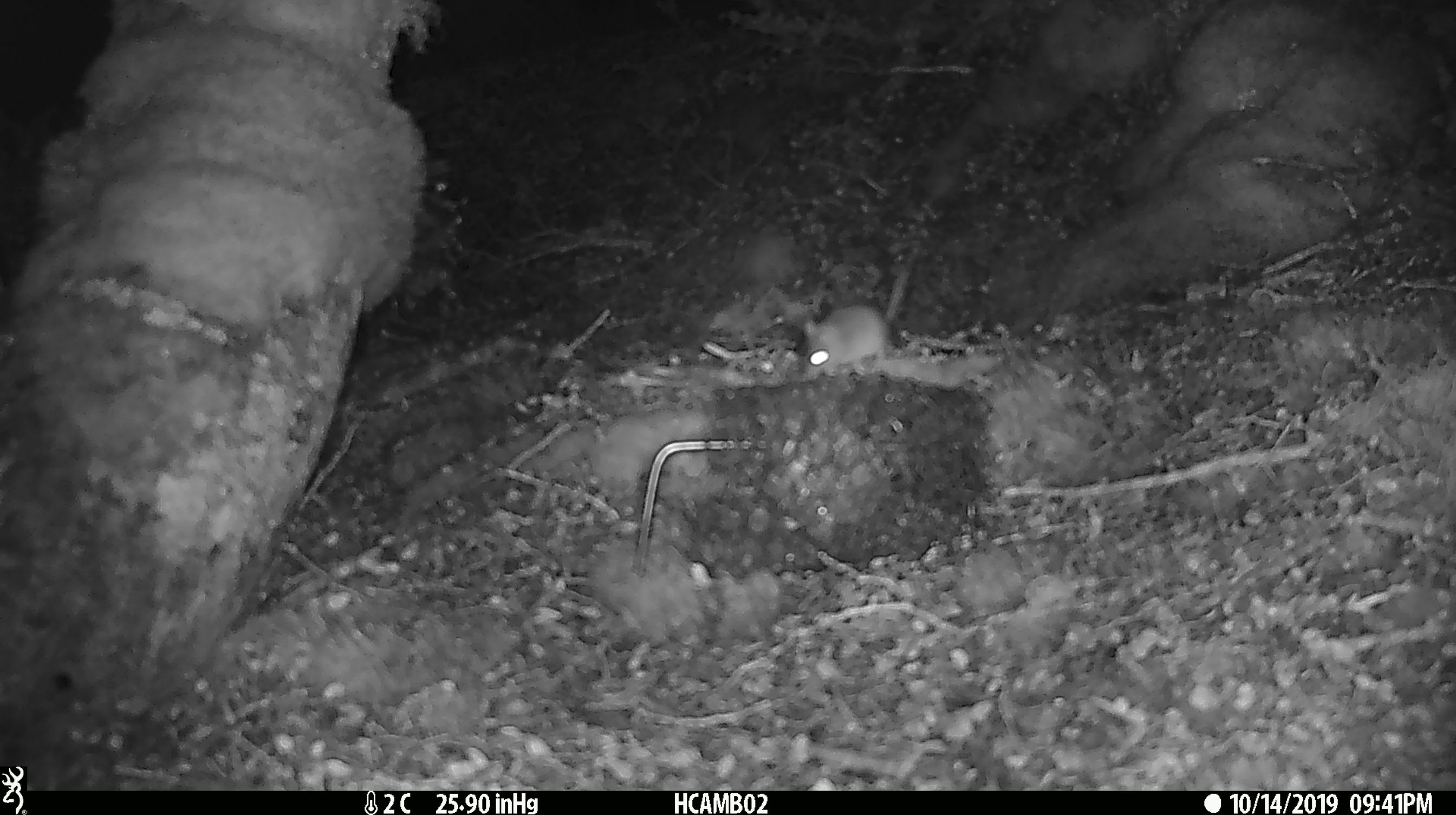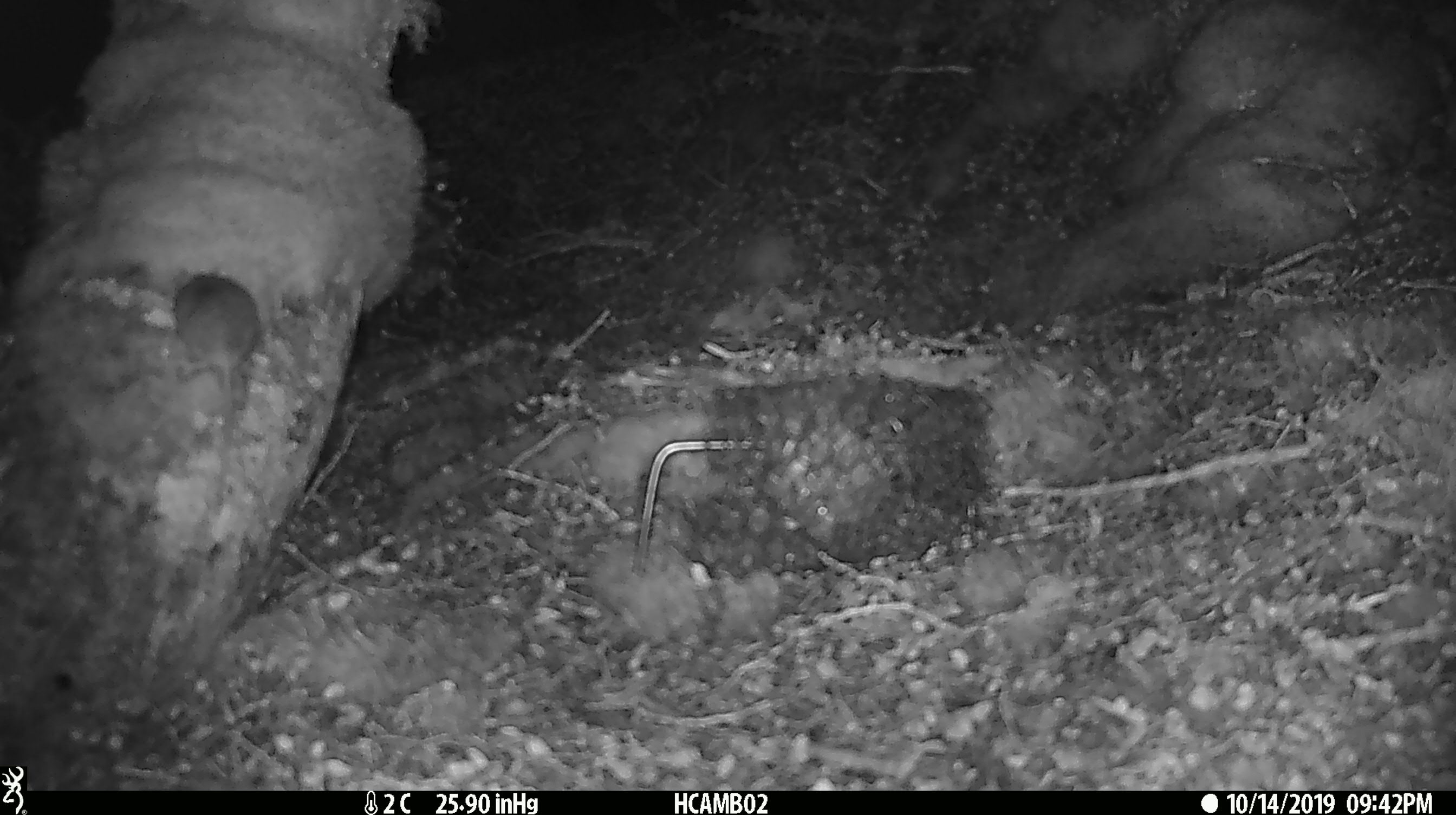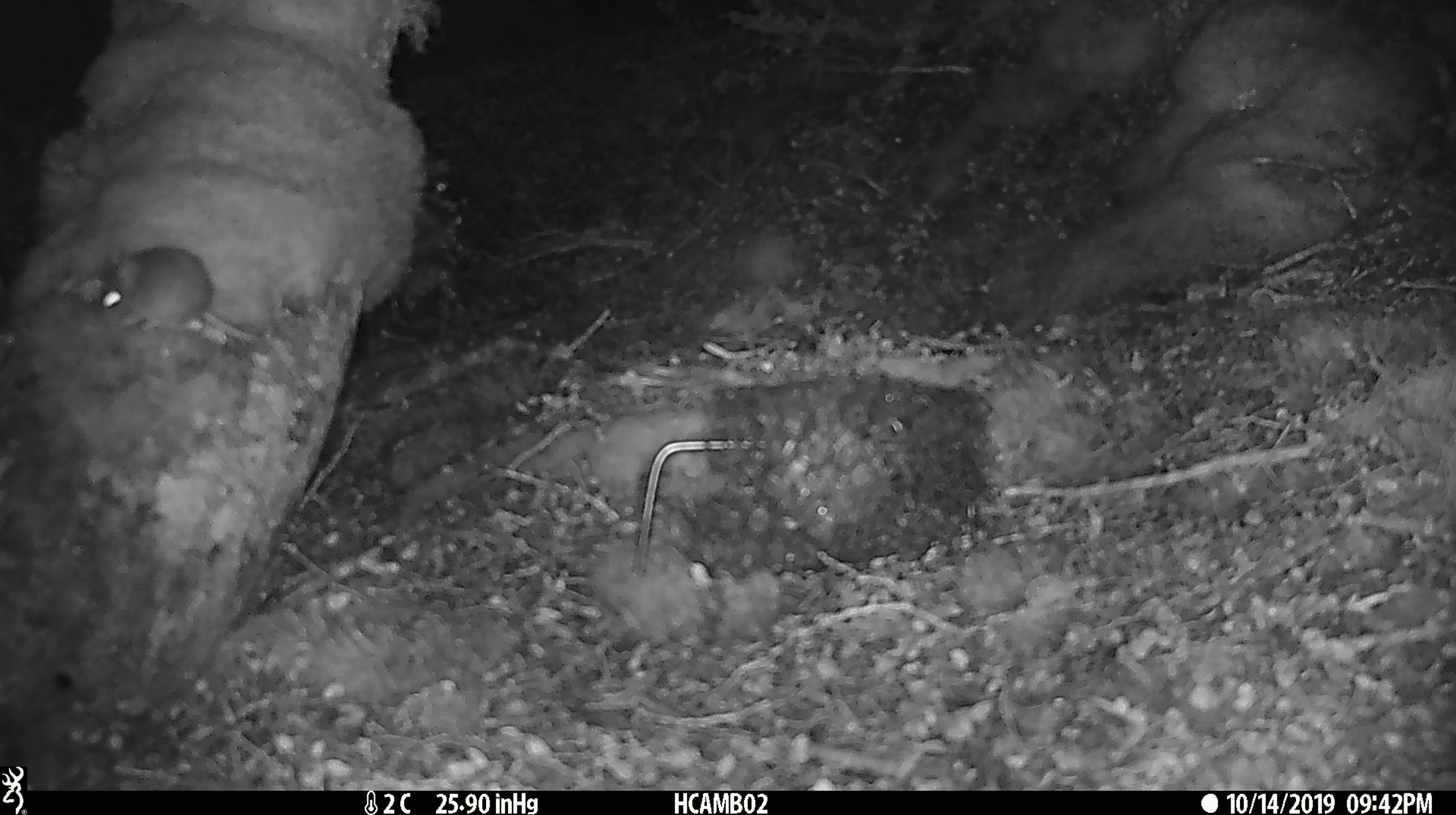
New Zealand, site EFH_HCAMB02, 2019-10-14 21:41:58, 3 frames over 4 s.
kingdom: Animalia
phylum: Chordata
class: Mammalia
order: Rodentia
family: Muridae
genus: Mus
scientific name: Mus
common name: mouse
Mouse (Mus).